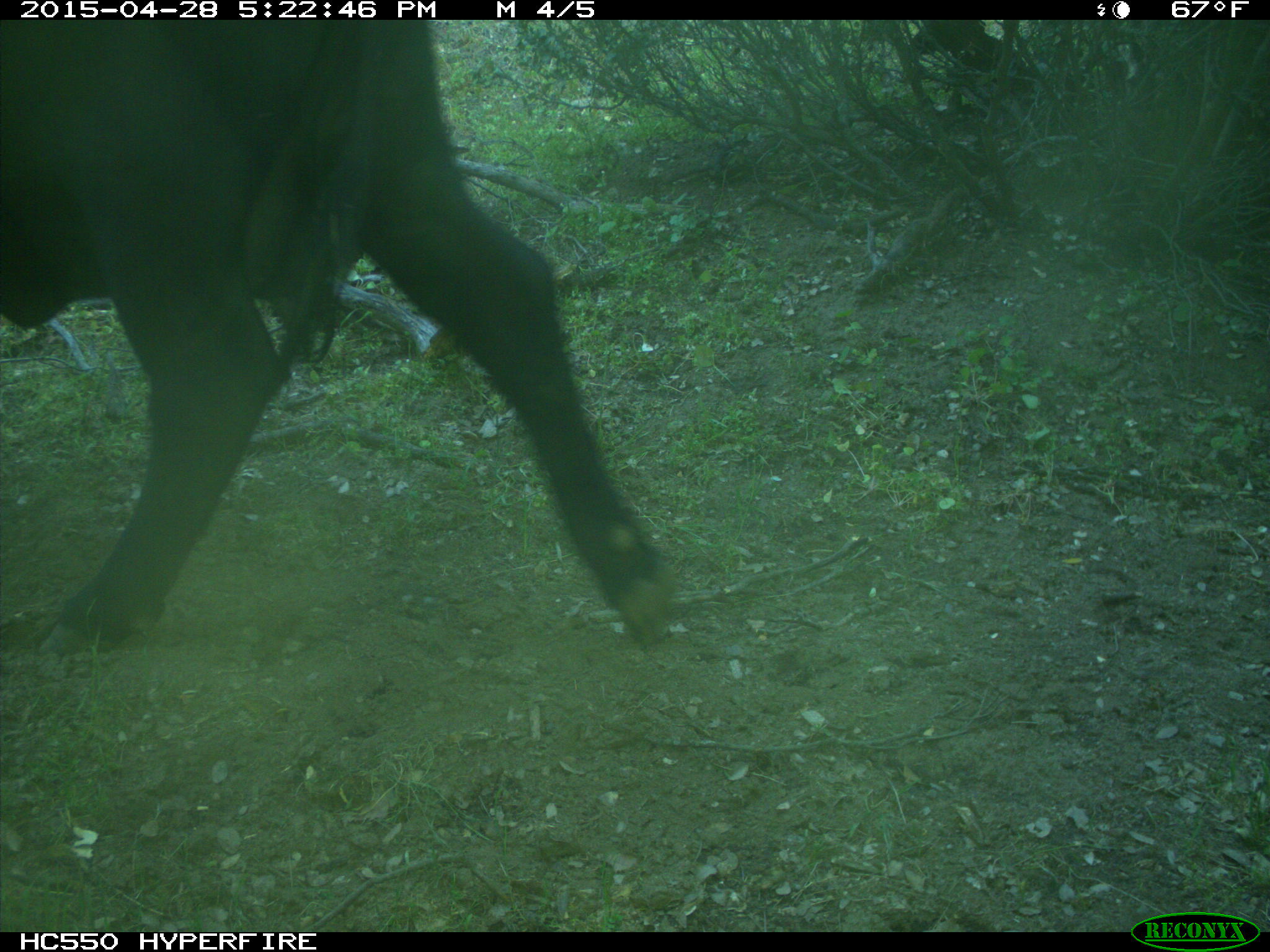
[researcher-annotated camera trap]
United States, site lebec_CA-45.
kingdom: Animalia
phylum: Chordata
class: Mammalia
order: Artiodactyla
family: Bovidae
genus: Bos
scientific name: Bos taurus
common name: domestic cow